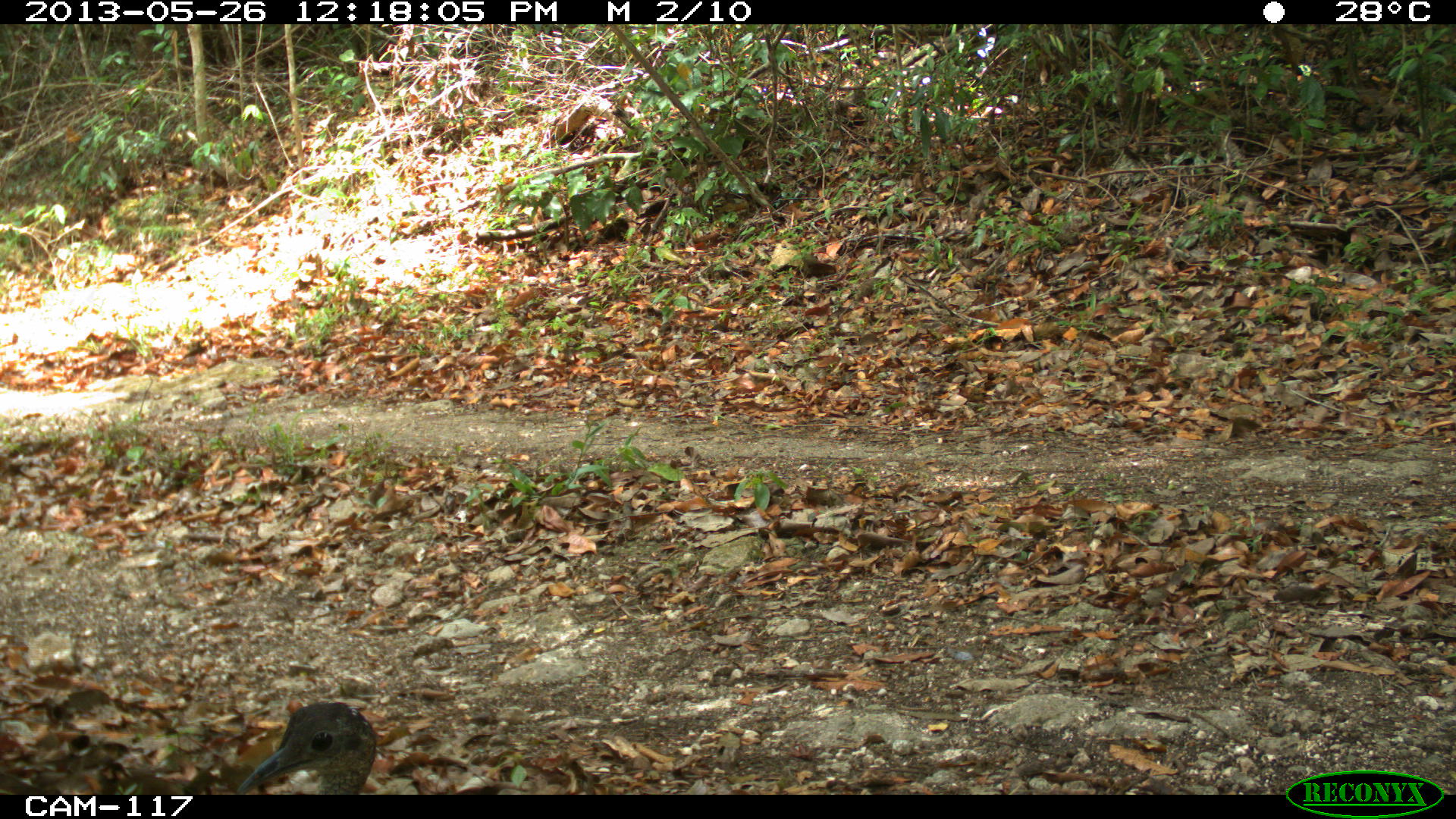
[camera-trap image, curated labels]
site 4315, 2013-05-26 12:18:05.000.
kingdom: Animalia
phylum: Chordata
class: Aves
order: Tinamiformes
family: Tinamidae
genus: Tinamus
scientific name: Tinamus major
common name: great tinamou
Tinamus major (great tinamou), count 1.